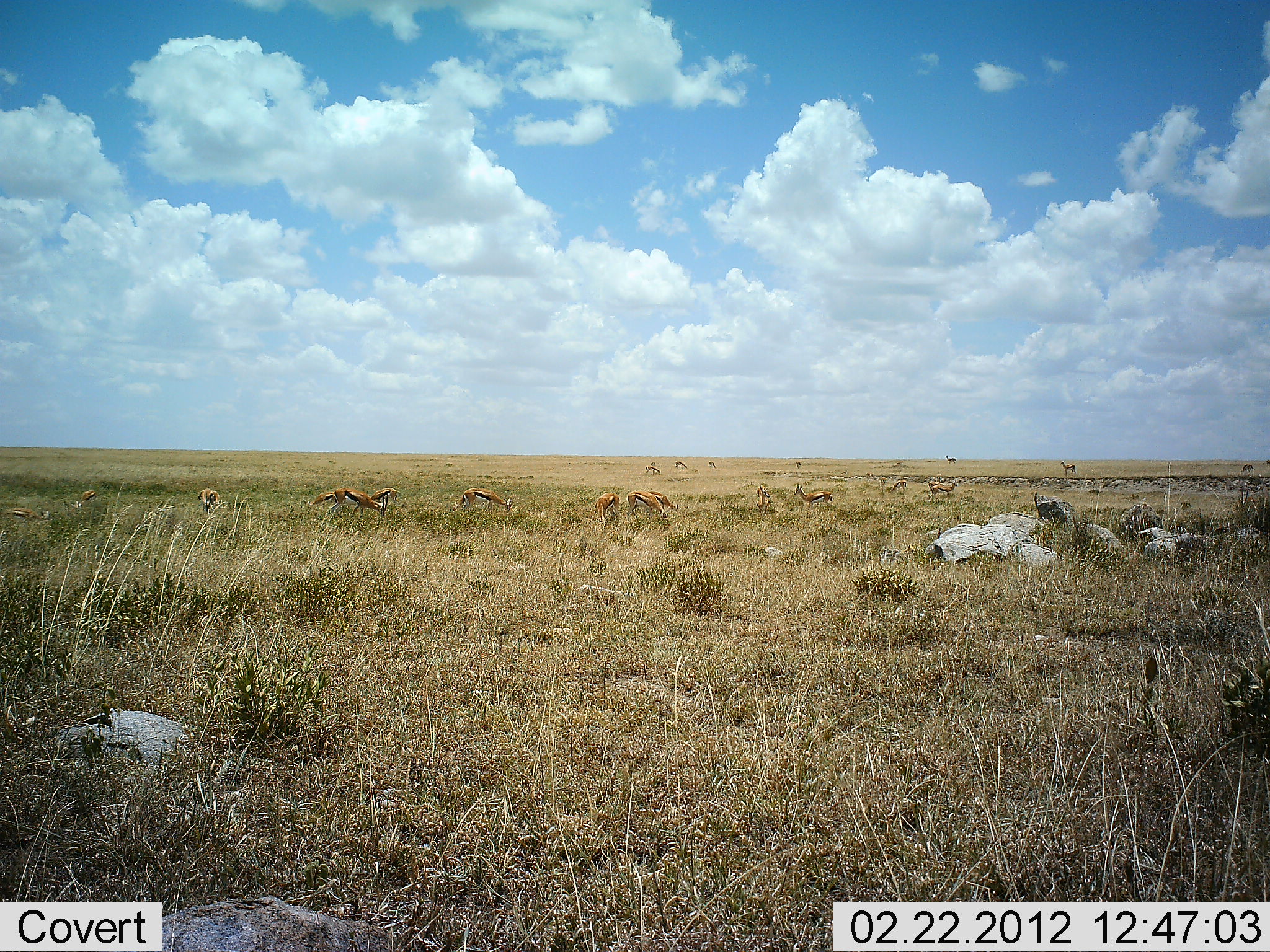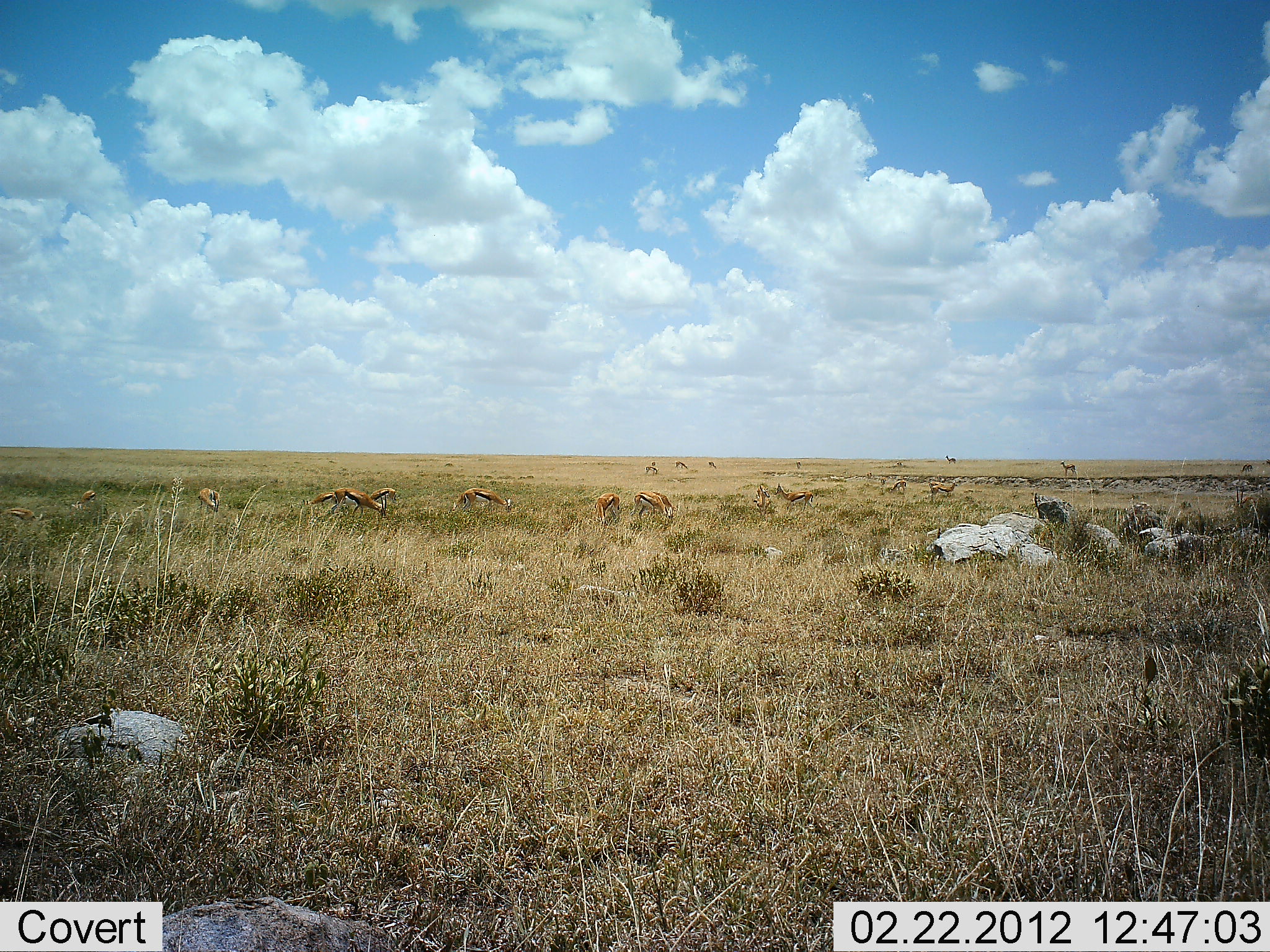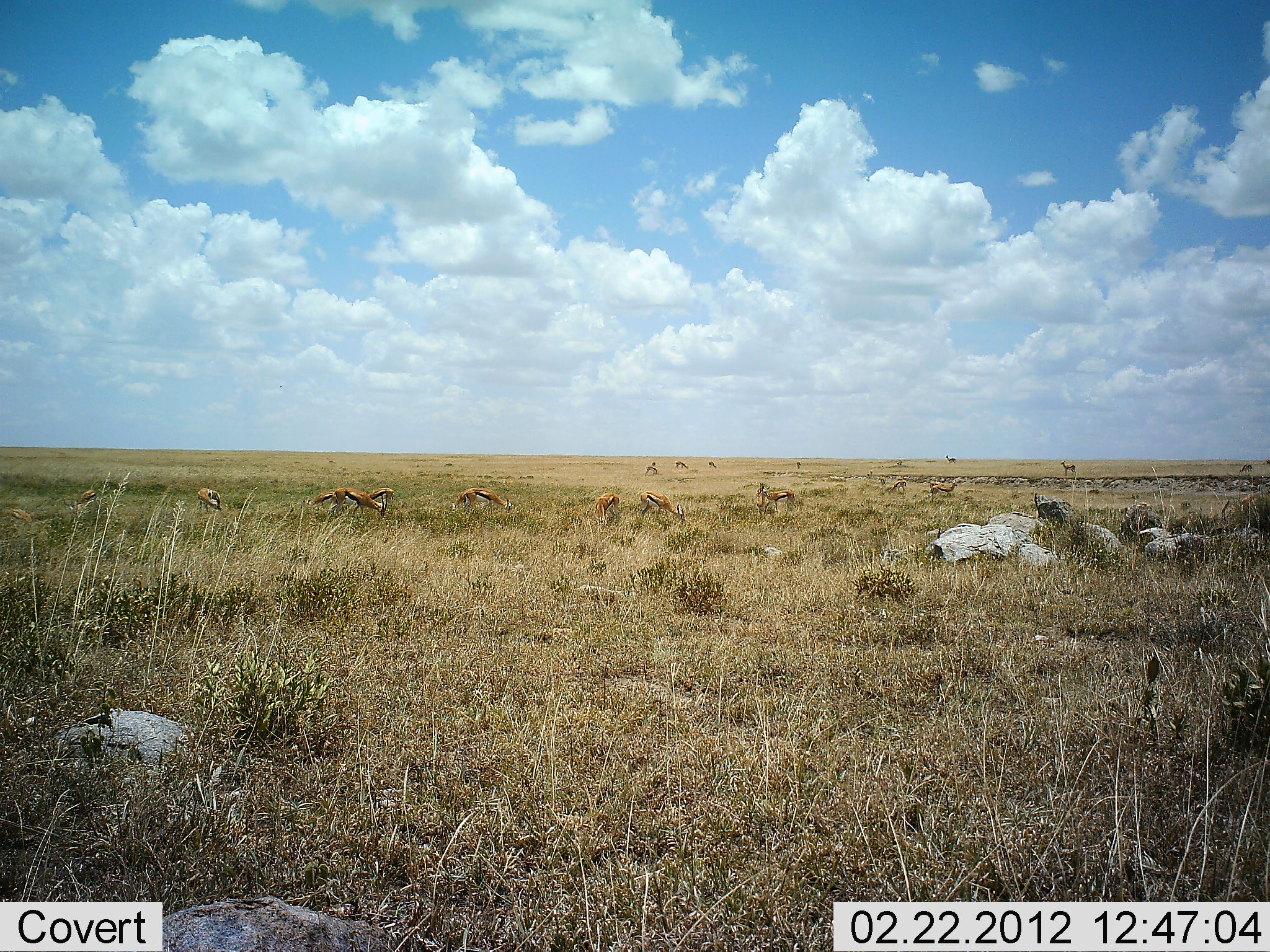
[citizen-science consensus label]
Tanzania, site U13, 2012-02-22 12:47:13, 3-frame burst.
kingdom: Animalia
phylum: Chordata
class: Mammalia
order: Artiodactyla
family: Bovidae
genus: Eudorcas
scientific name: Eudorcas thomsonii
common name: thomson's gazelle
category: gazellethomsons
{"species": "gazellethomsons (thomson's gazelle) (Eudorcas thomsonii)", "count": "11-50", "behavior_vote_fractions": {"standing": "63%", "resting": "11%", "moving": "33%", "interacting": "4%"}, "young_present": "4%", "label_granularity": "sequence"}